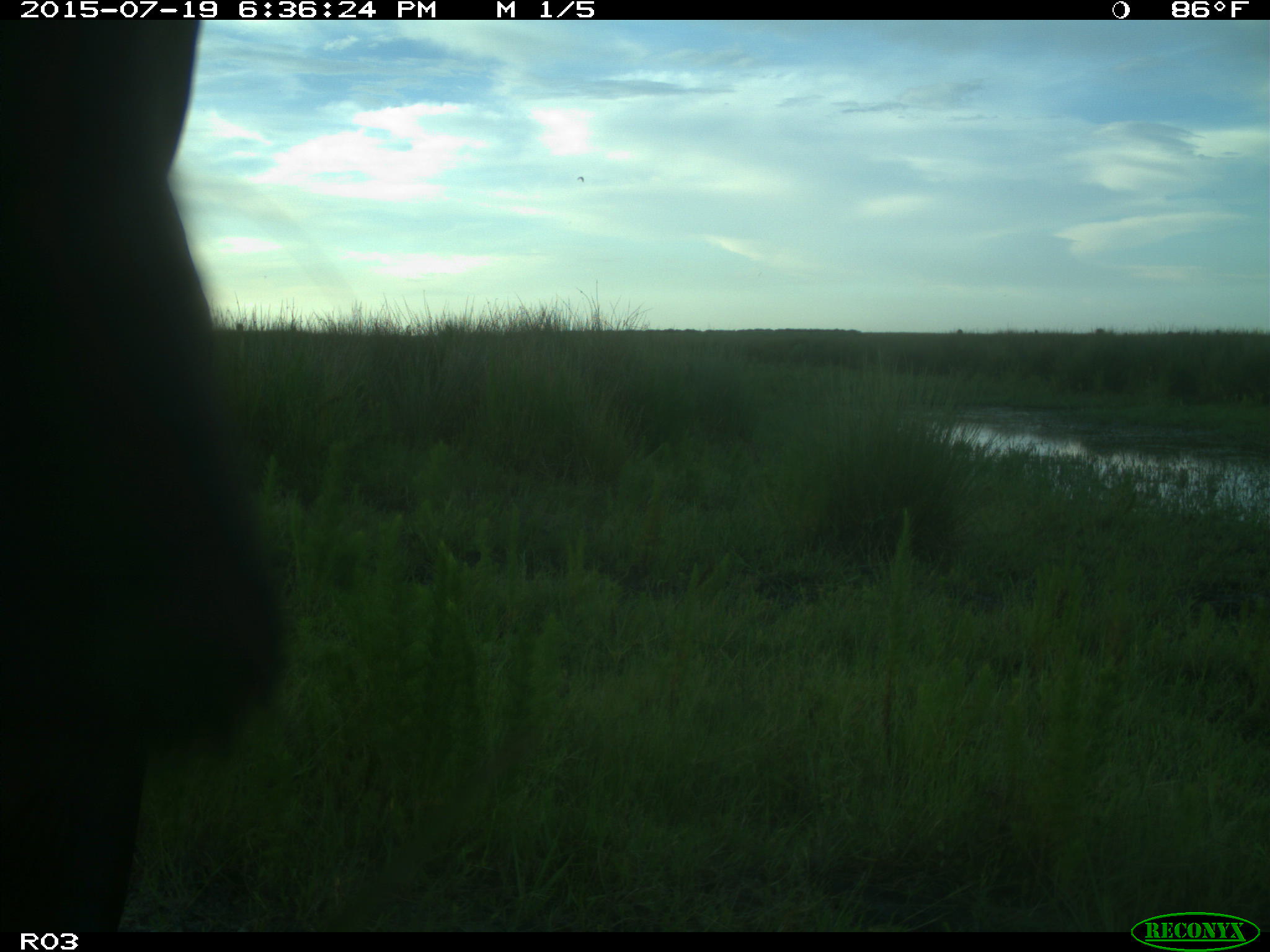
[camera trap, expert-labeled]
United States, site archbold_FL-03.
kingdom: Animalia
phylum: Chordata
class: Mammalia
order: Artiodactyla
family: Bovidae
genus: Bos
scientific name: Bos taurus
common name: domestic cow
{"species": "Bos taurus (domestic cow)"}